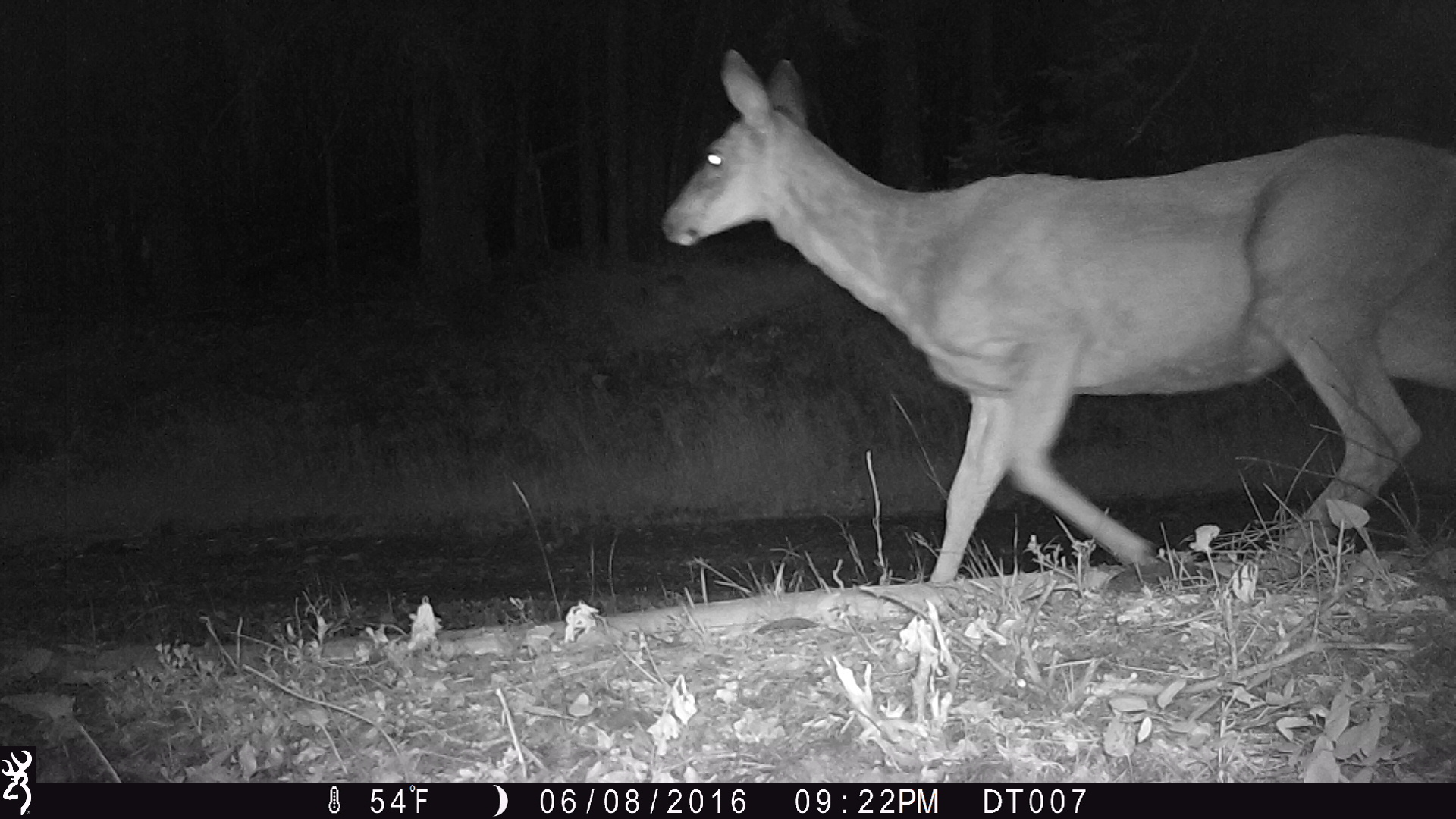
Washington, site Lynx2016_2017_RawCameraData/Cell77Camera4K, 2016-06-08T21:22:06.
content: unidentified animal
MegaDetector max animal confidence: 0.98